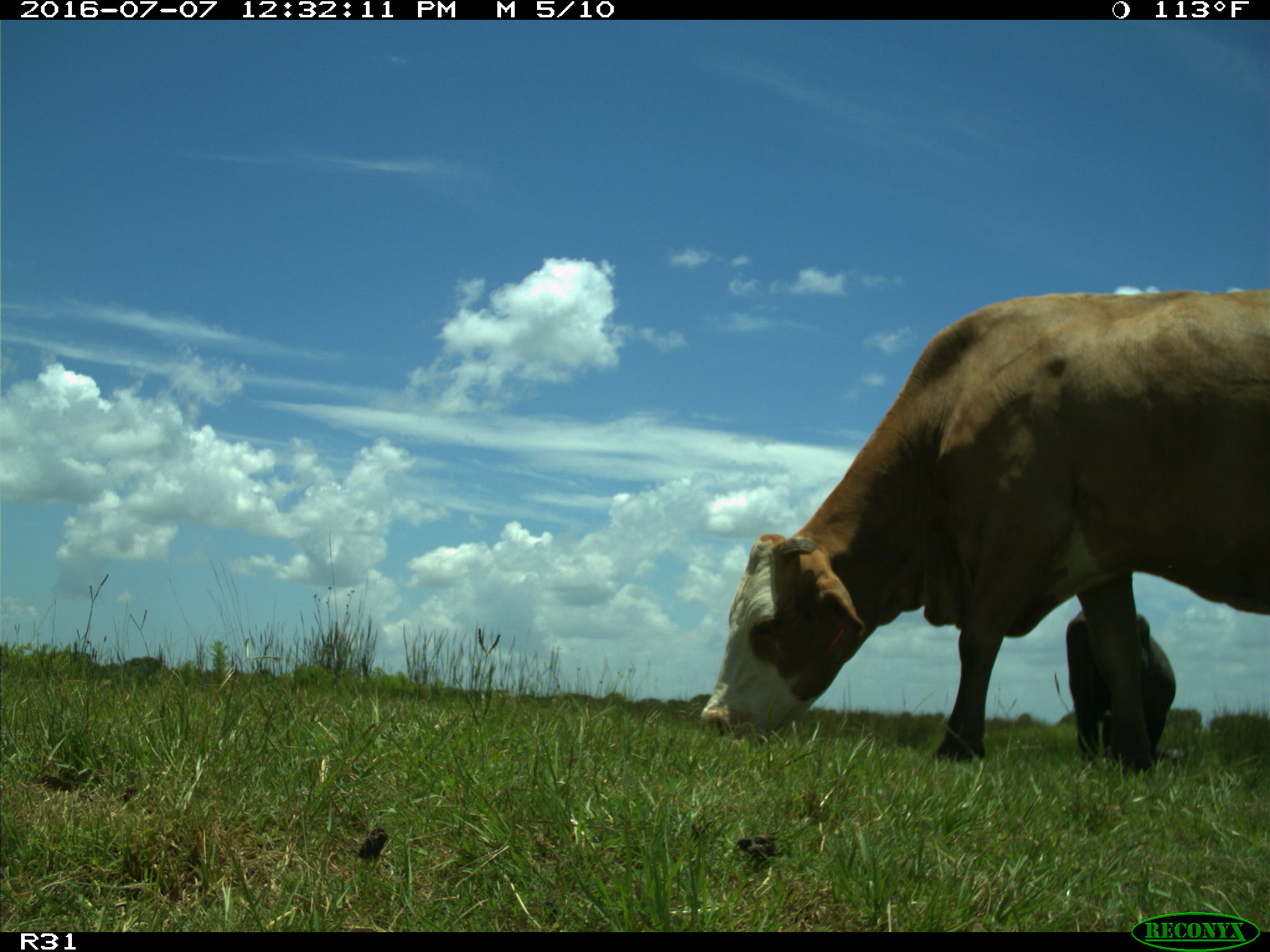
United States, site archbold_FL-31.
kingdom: Animalia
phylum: Chordata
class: Mammalia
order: Artiodactyla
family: Bovidae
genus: Bos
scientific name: Bos taurus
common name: domestic cow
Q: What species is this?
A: Bos taurus (domestic cow).